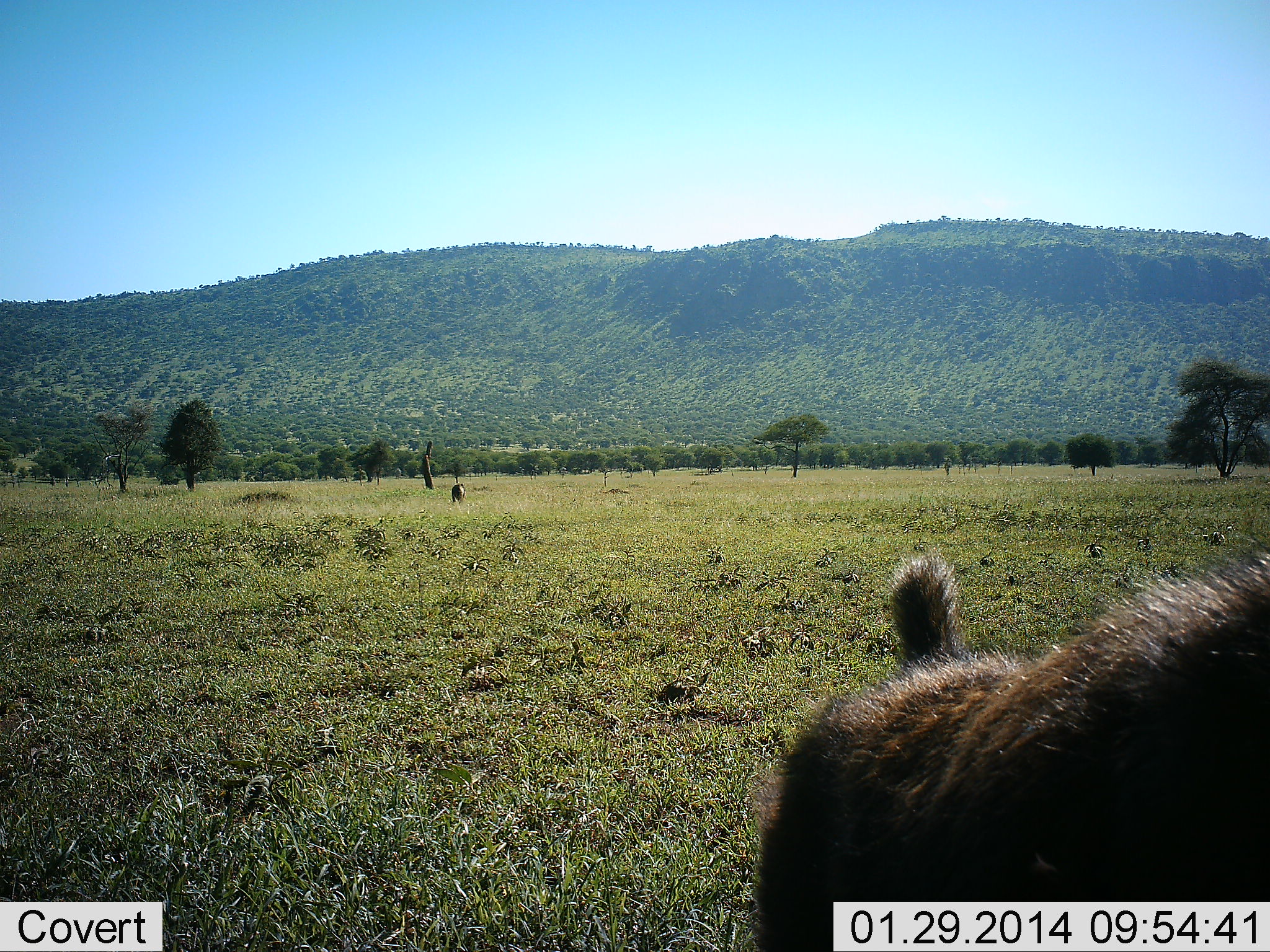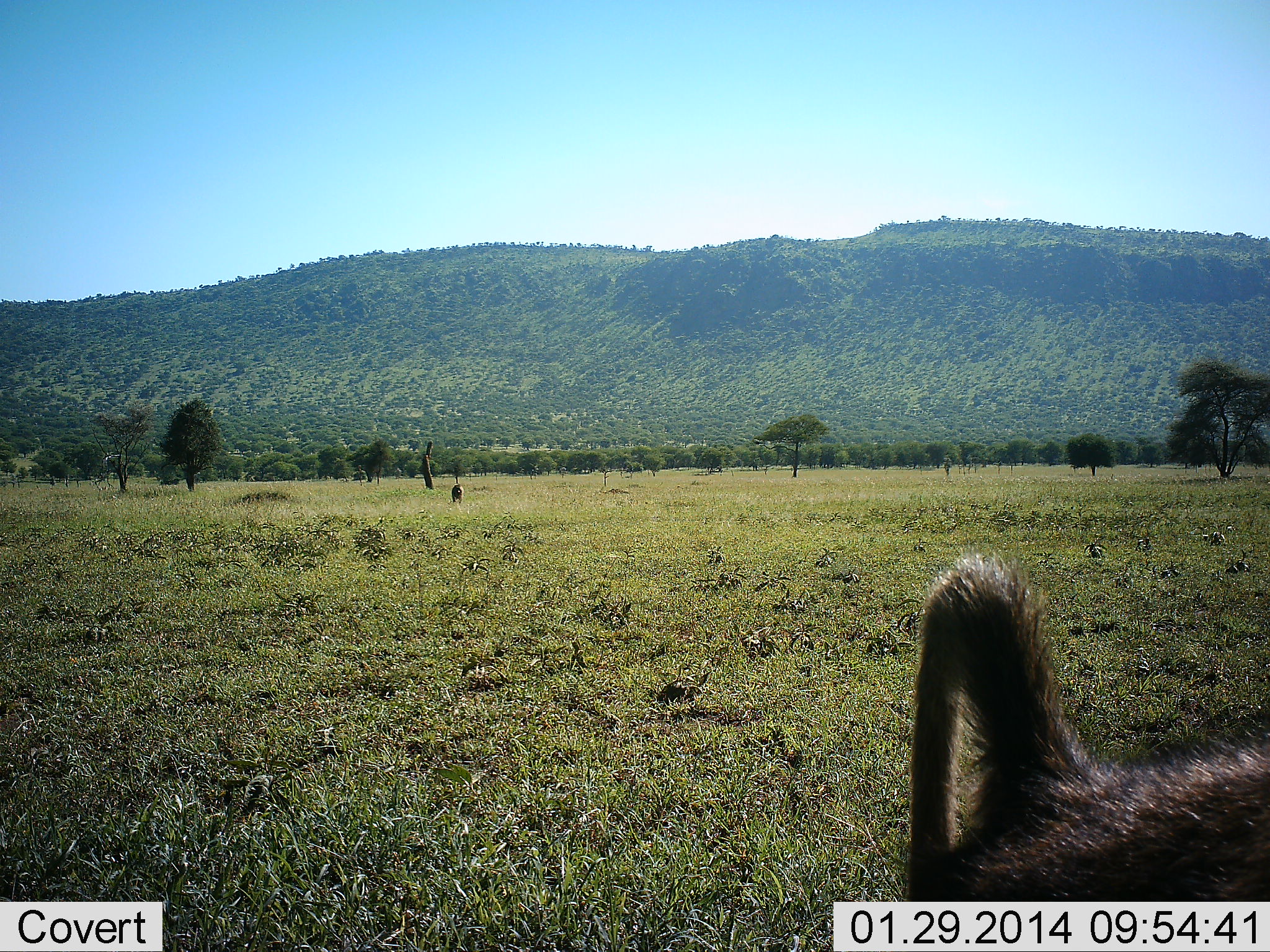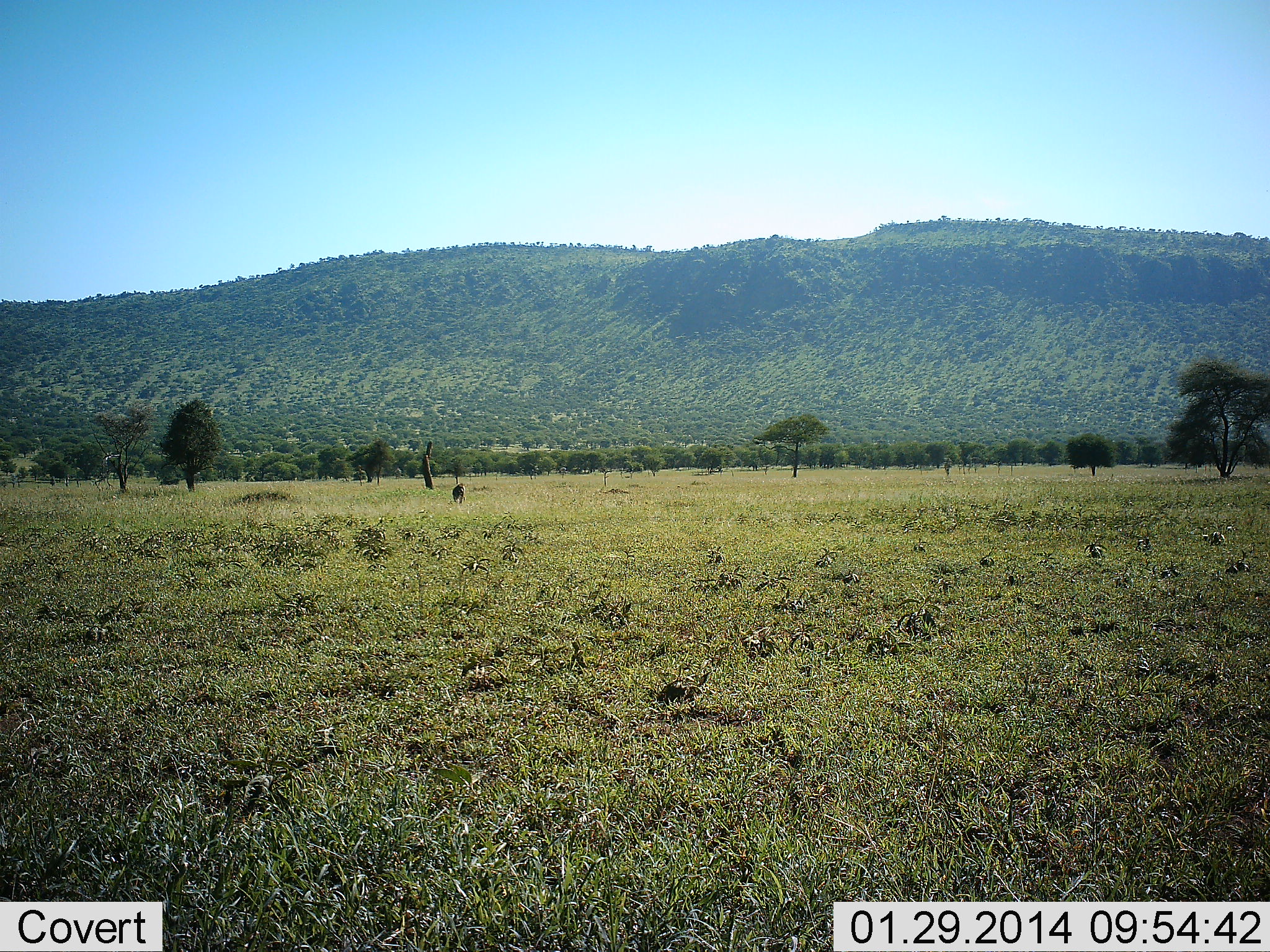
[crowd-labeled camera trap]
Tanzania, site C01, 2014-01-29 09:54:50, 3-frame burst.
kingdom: Animalia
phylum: Chordata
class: Mammalia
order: Primates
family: Cercopithecidae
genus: Papio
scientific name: Papio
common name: baboon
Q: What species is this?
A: Baboon (Papio).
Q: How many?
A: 2.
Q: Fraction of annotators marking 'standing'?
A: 27%.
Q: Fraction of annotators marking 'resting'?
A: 0%.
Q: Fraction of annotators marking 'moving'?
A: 91%.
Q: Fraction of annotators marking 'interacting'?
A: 9%.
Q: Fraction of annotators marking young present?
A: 0%.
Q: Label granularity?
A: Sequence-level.